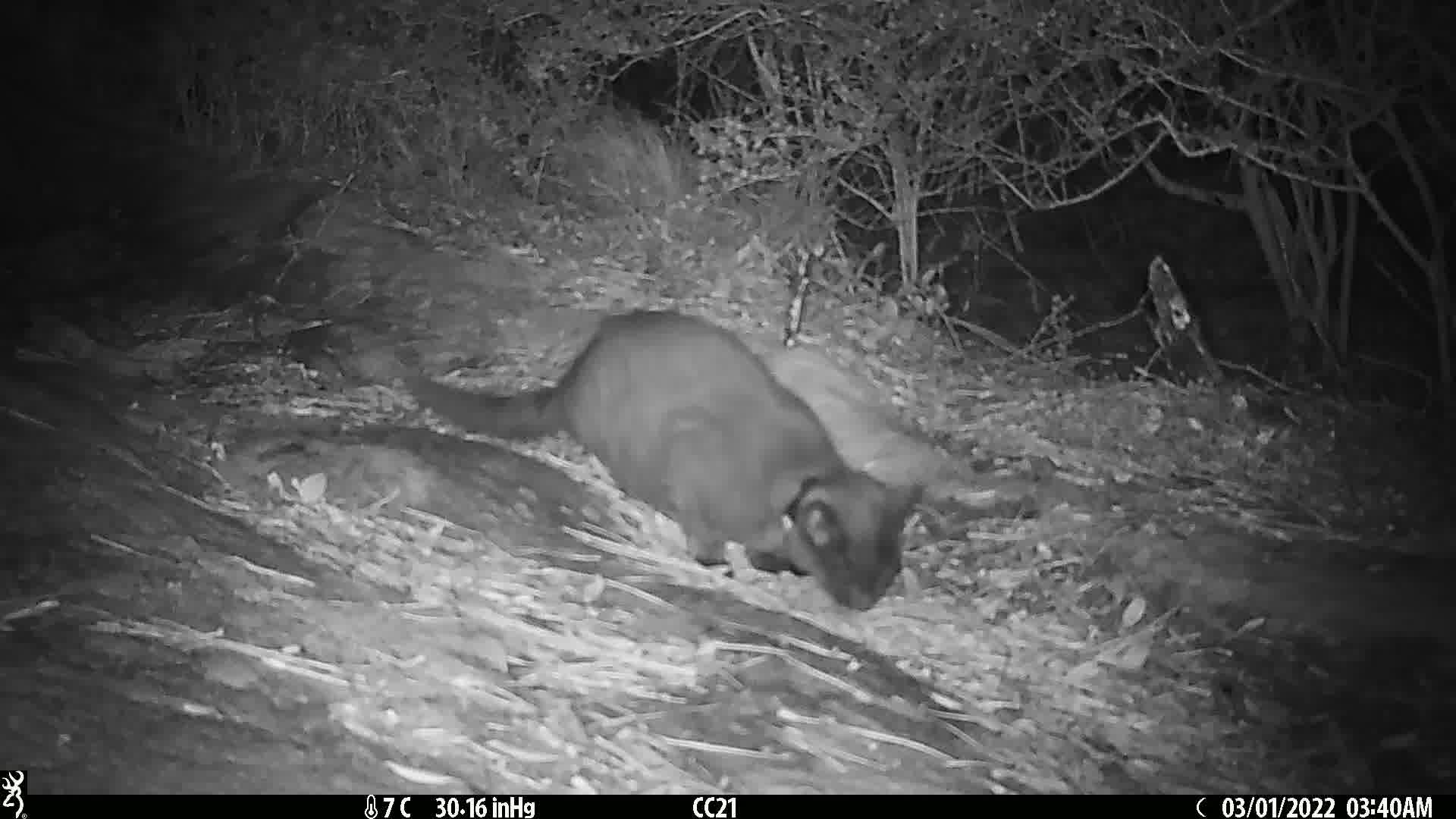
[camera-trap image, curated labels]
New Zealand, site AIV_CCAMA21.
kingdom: Animalia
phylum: Chordata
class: Mammalia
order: Carnivora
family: Felidae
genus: Felis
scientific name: Felis catus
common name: domestic cat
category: cat